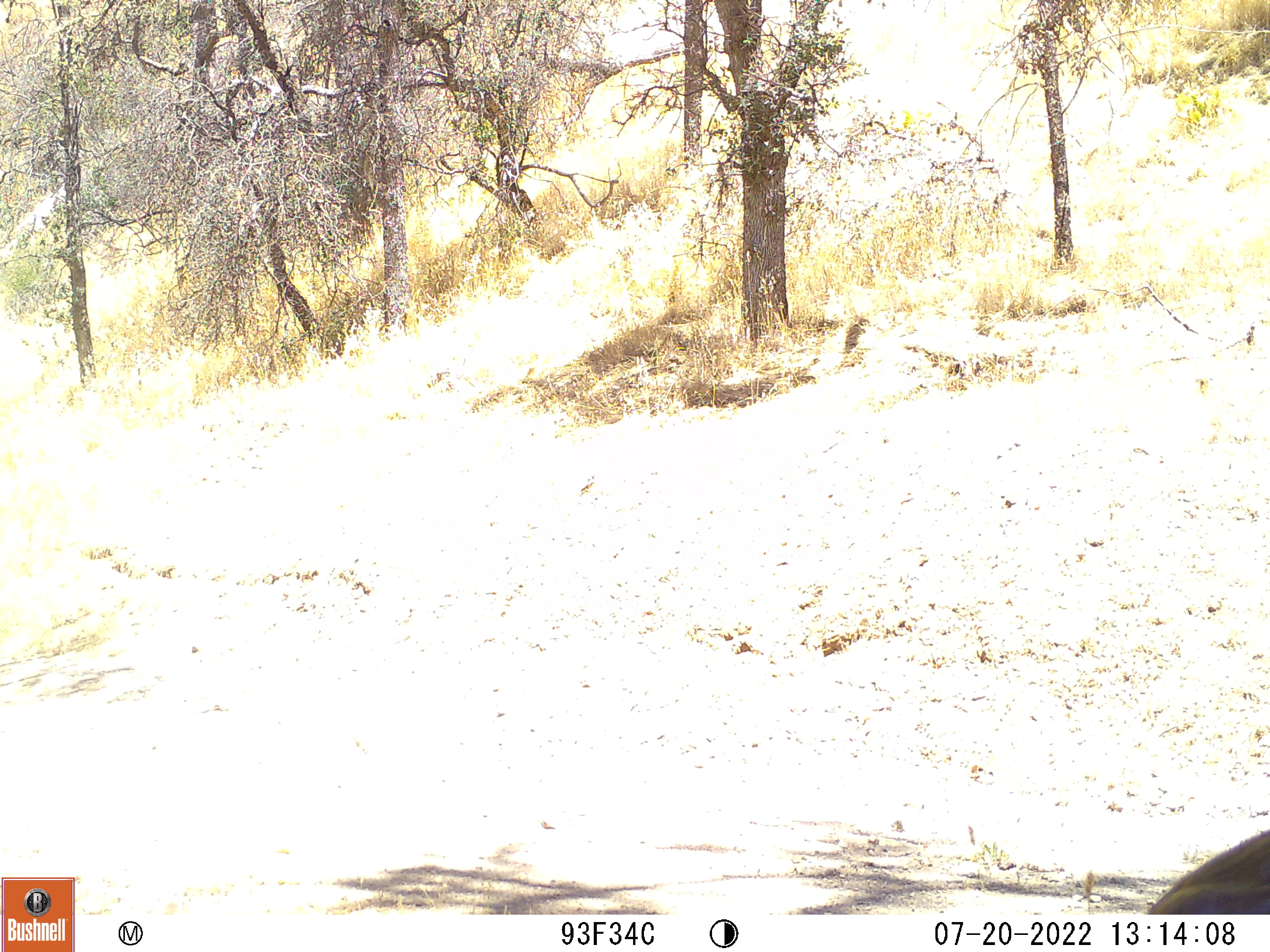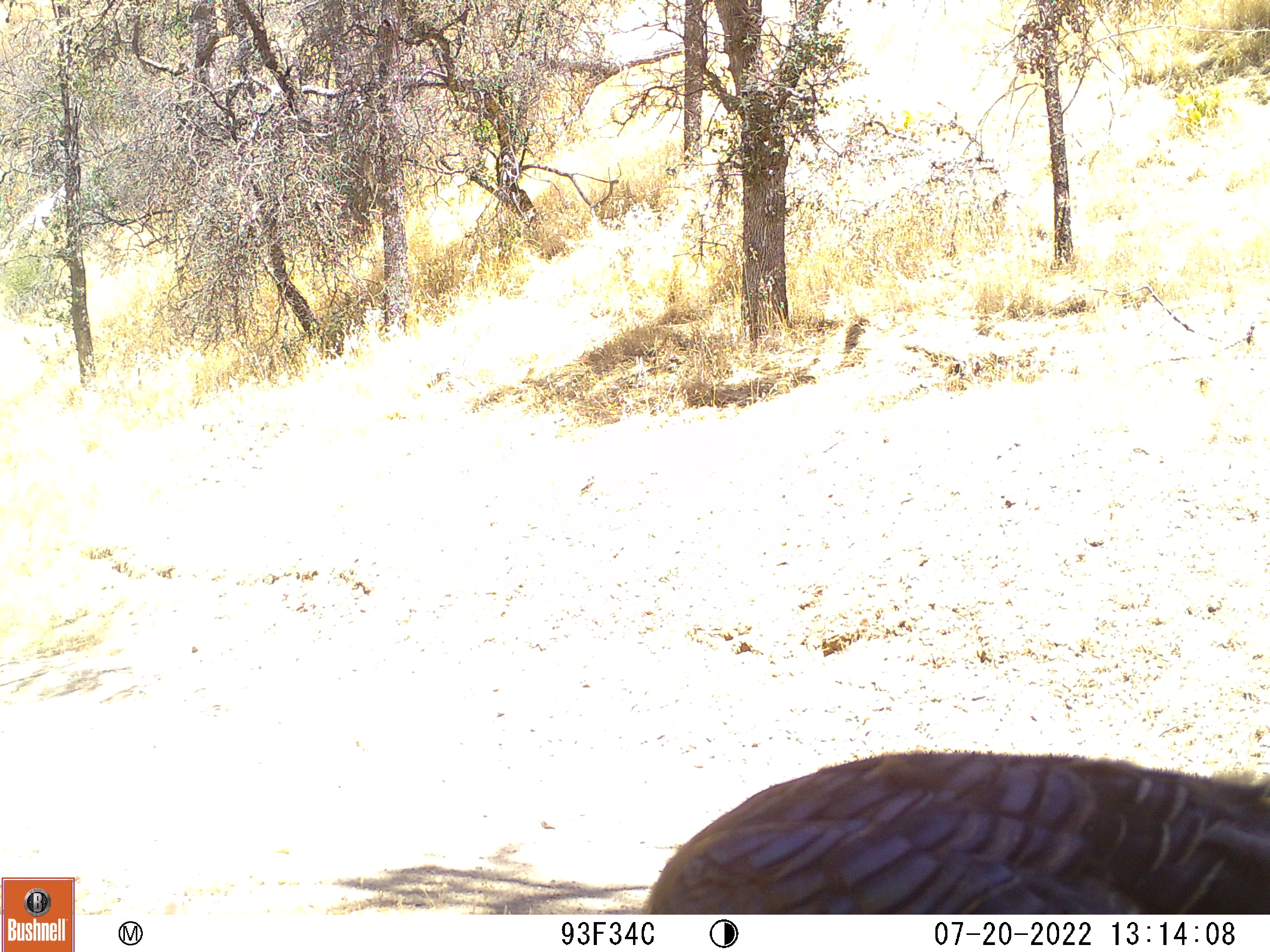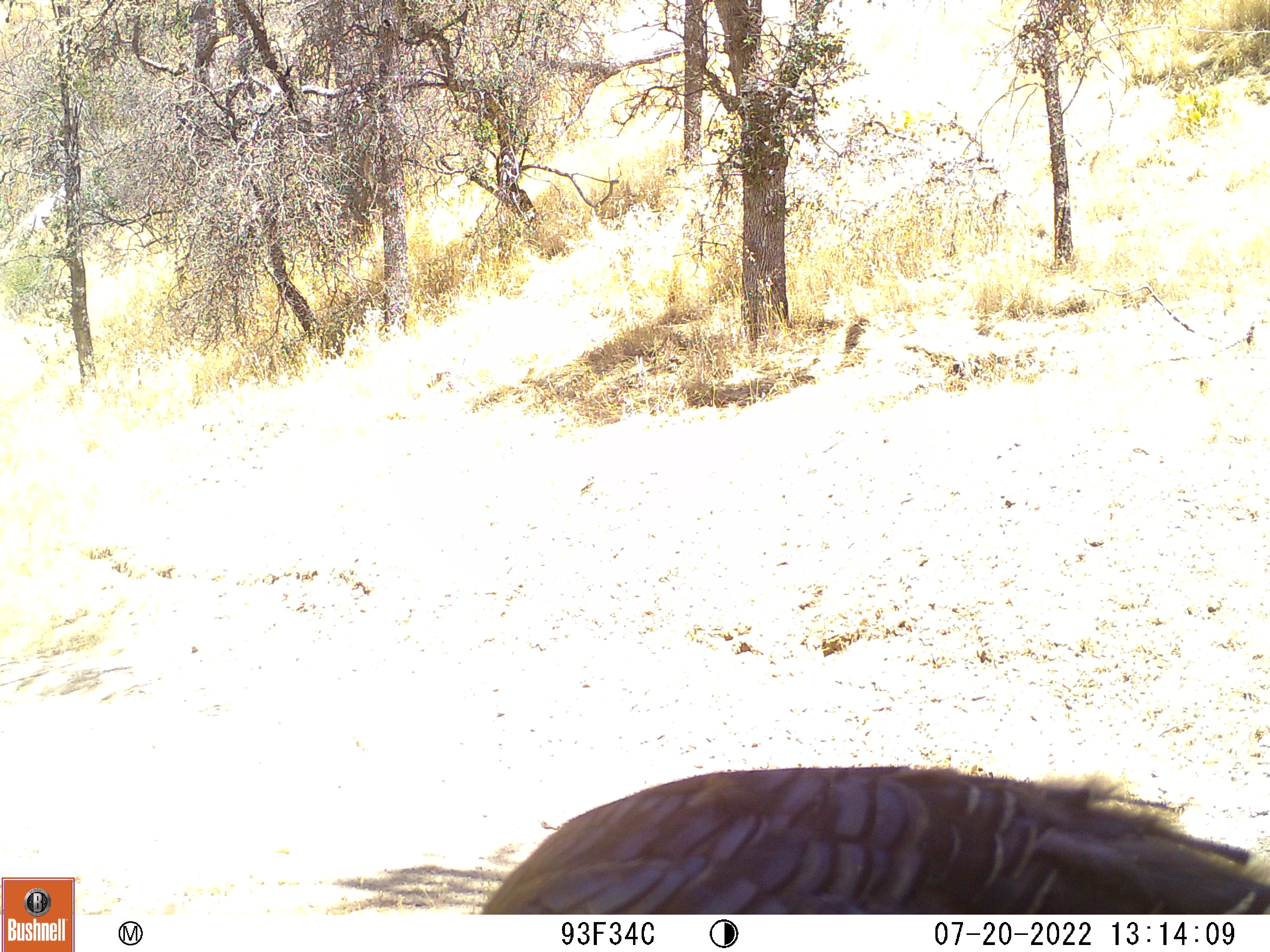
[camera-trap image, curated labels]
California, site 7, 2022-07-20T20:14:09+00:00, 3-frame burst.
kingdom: Animalia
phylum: Chordata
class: Aves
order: Galliformes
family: Phasianidae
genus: Meleagris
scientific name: Meleagris gallopavo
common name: turkey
Turkey (Meleagris gallopavo).